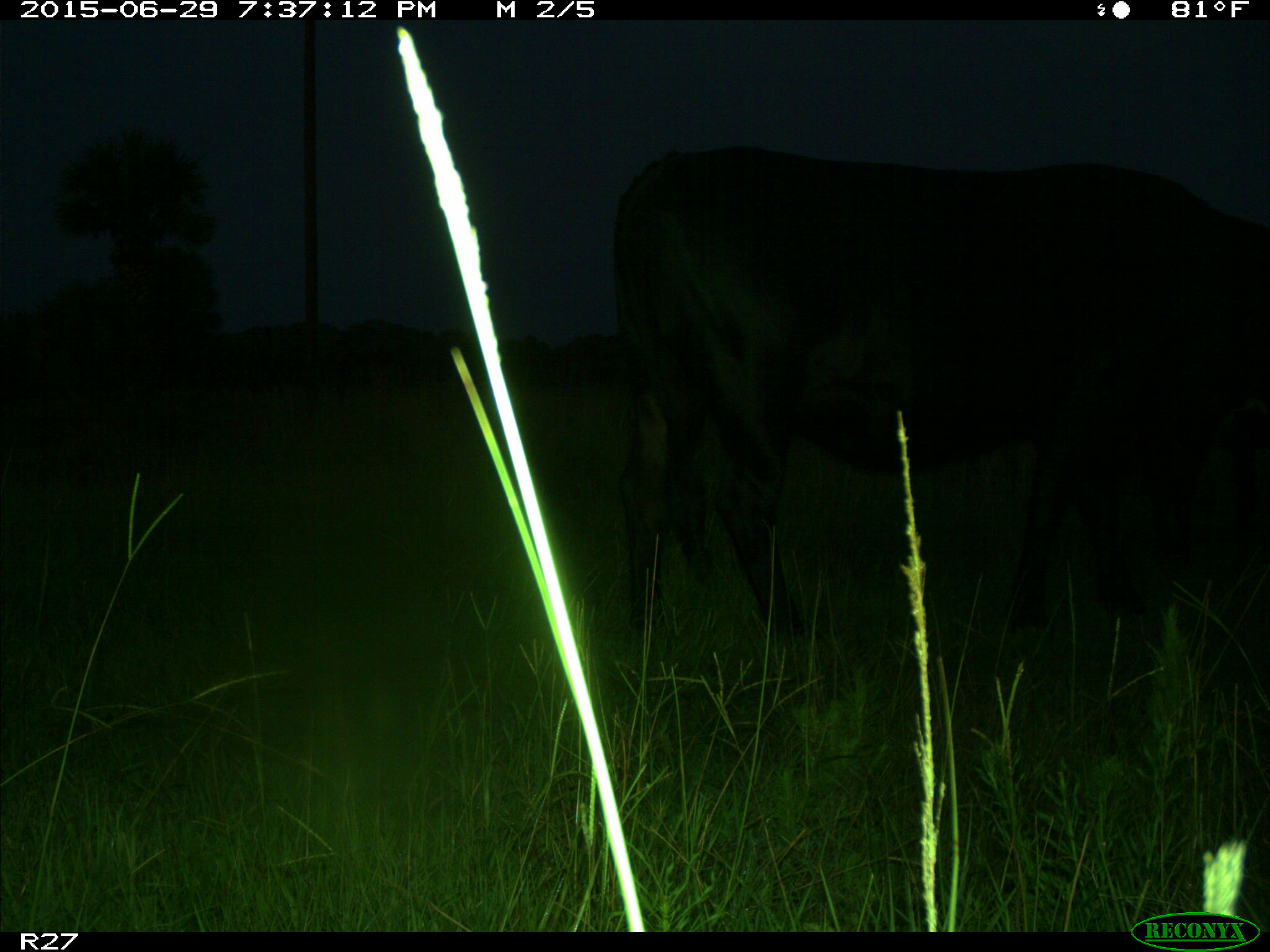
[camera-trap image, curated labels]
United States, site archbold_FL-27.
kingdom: Animalia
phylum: Chordata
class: Mammalia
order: Artiodactyla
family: Bovidae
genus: Bos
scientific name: Bos taurus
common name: domestic cow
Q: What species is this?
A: Bos taurus (domestic cow).